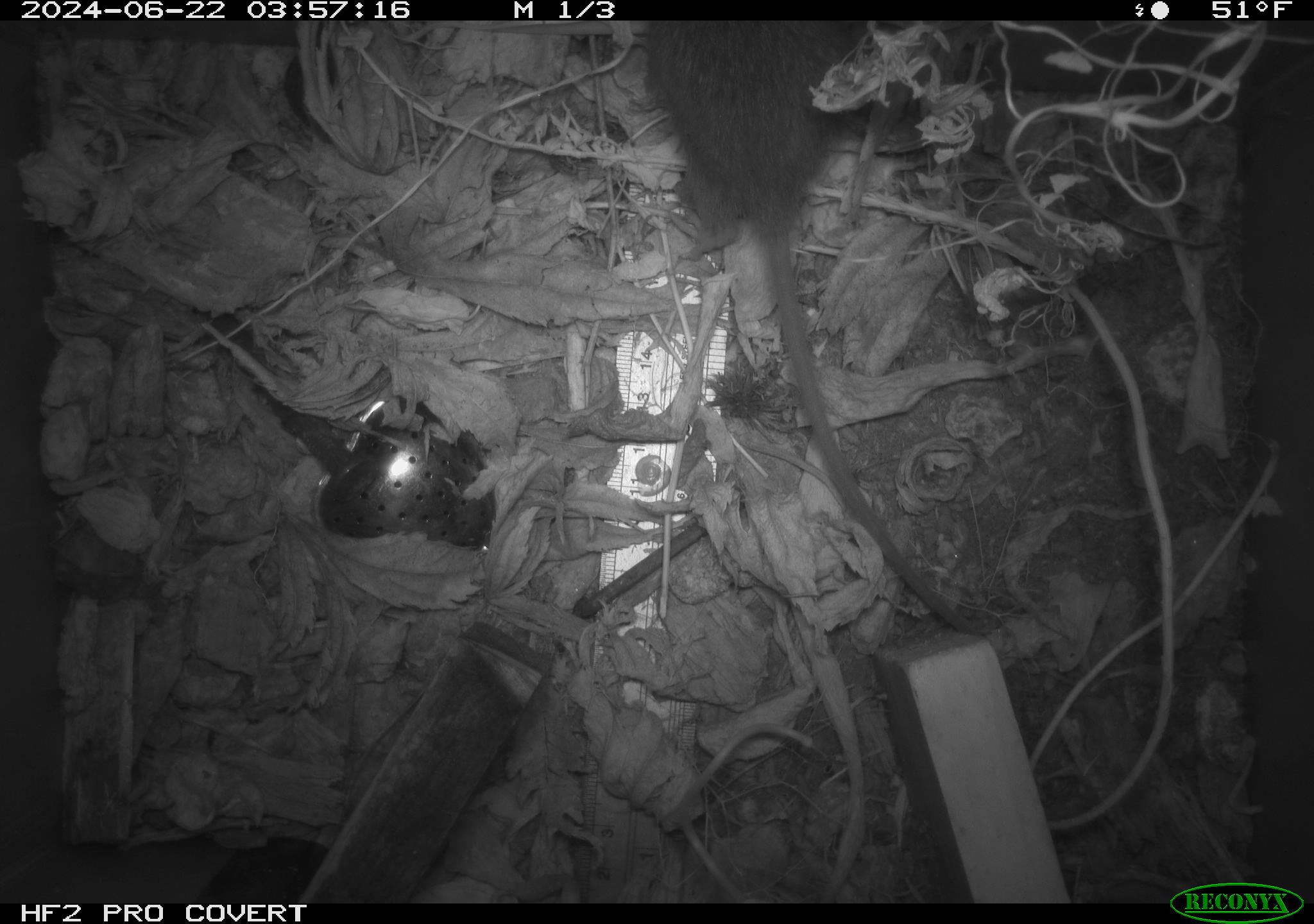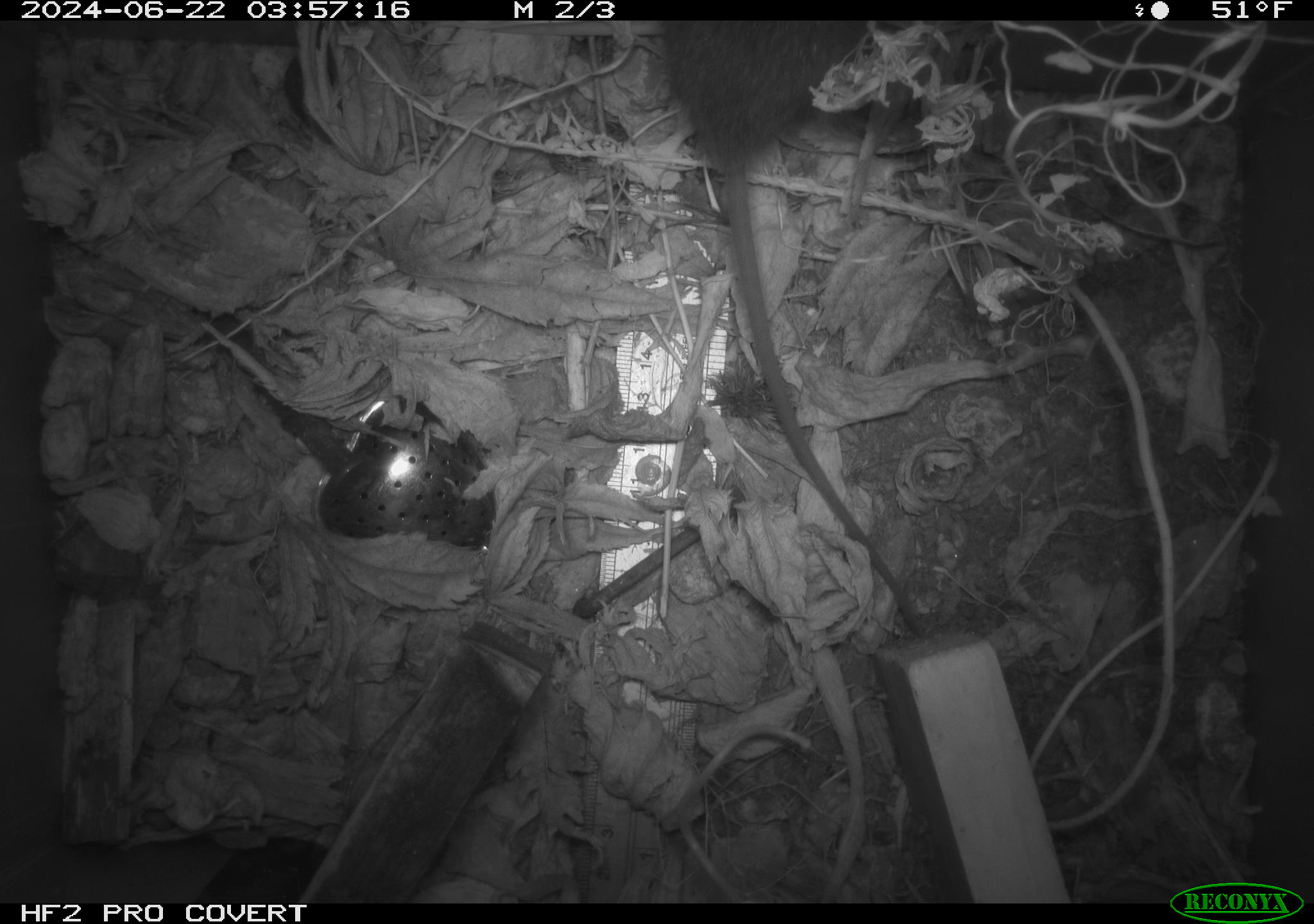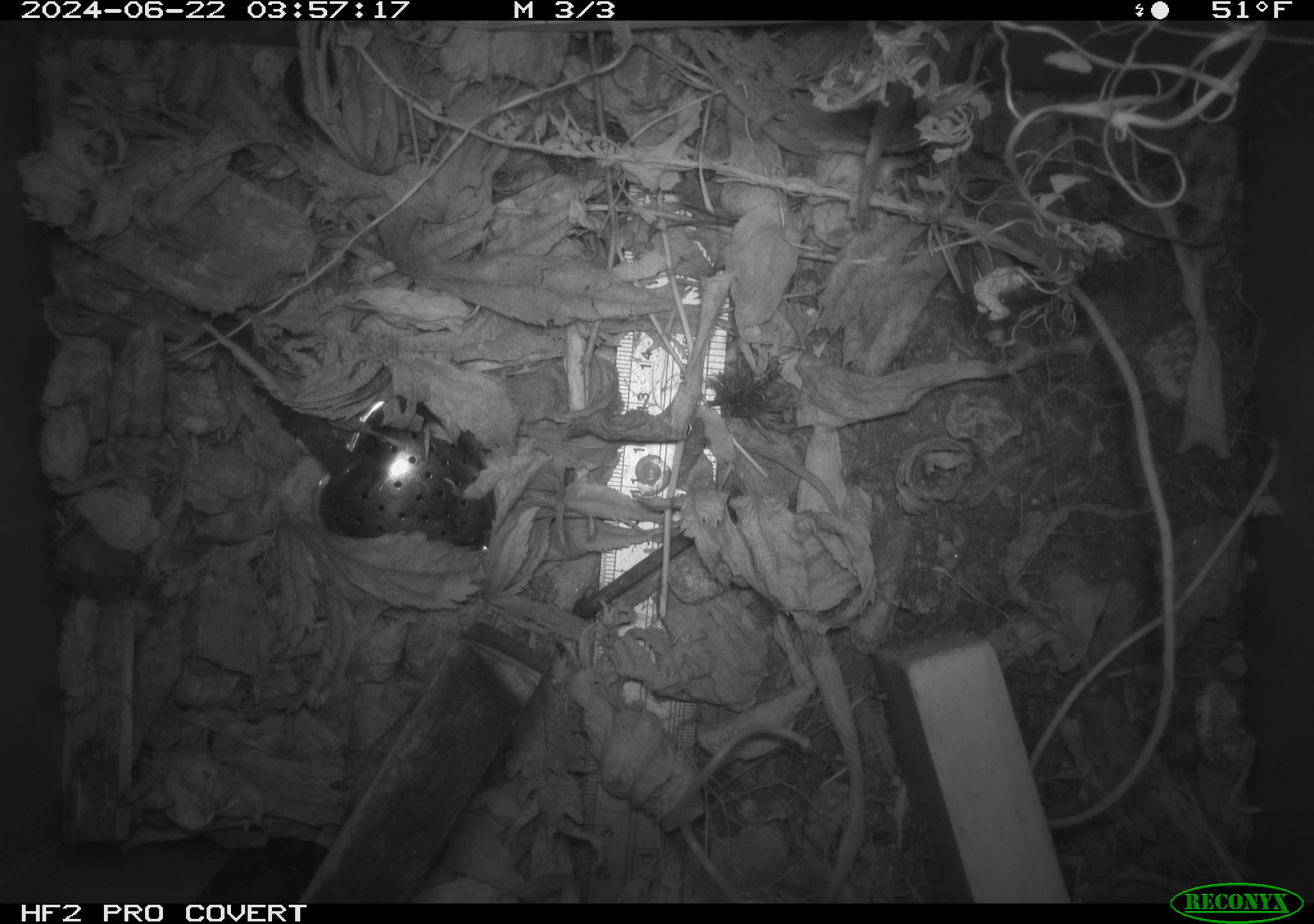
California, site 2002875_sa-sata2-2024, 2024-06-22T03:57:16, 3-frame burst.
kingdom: Animalia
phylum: Chordata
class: Mammalia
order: Rodentia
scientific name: Rodentia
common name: mouse species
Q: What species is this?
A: Mouse species (Rodentia).